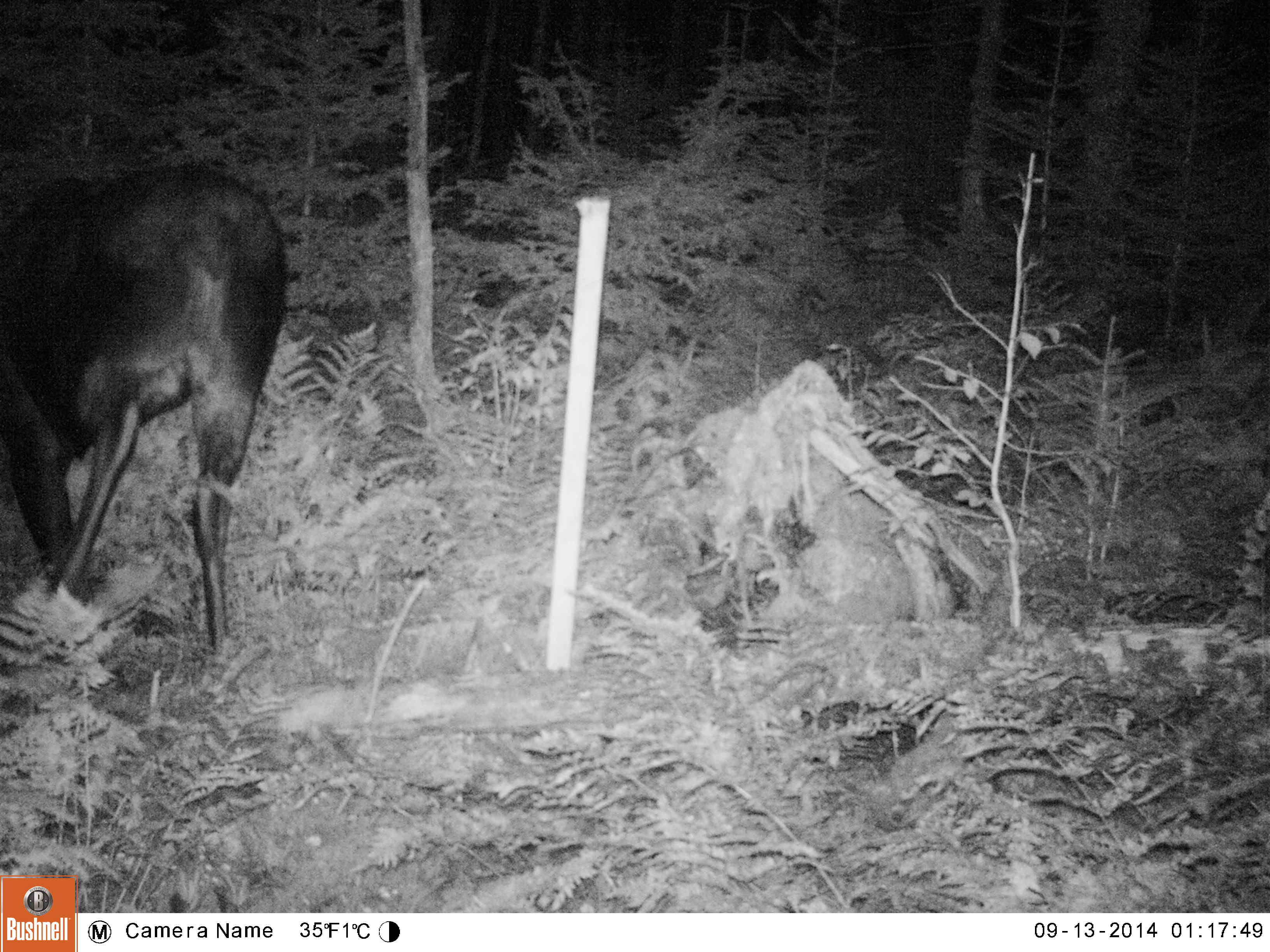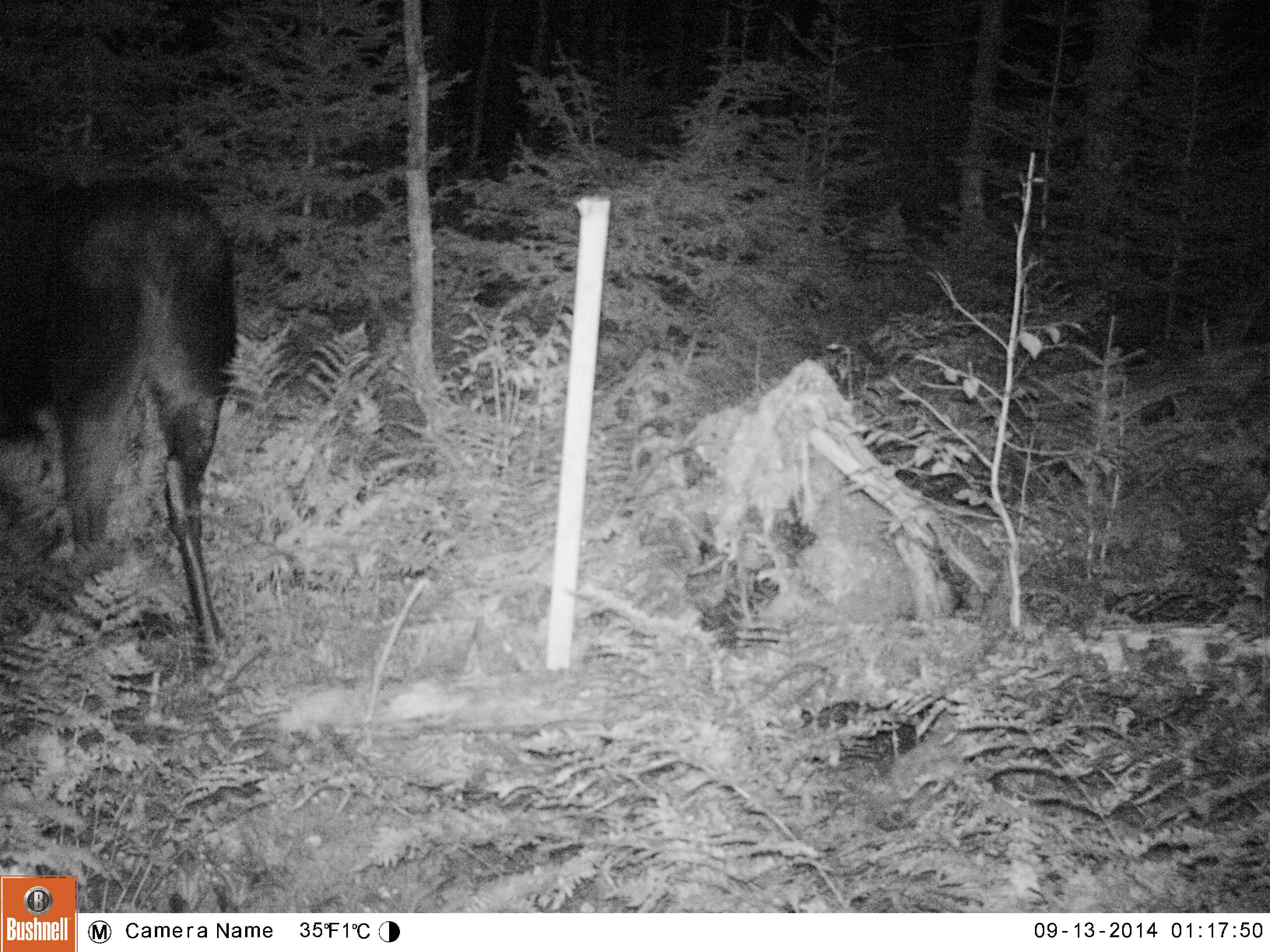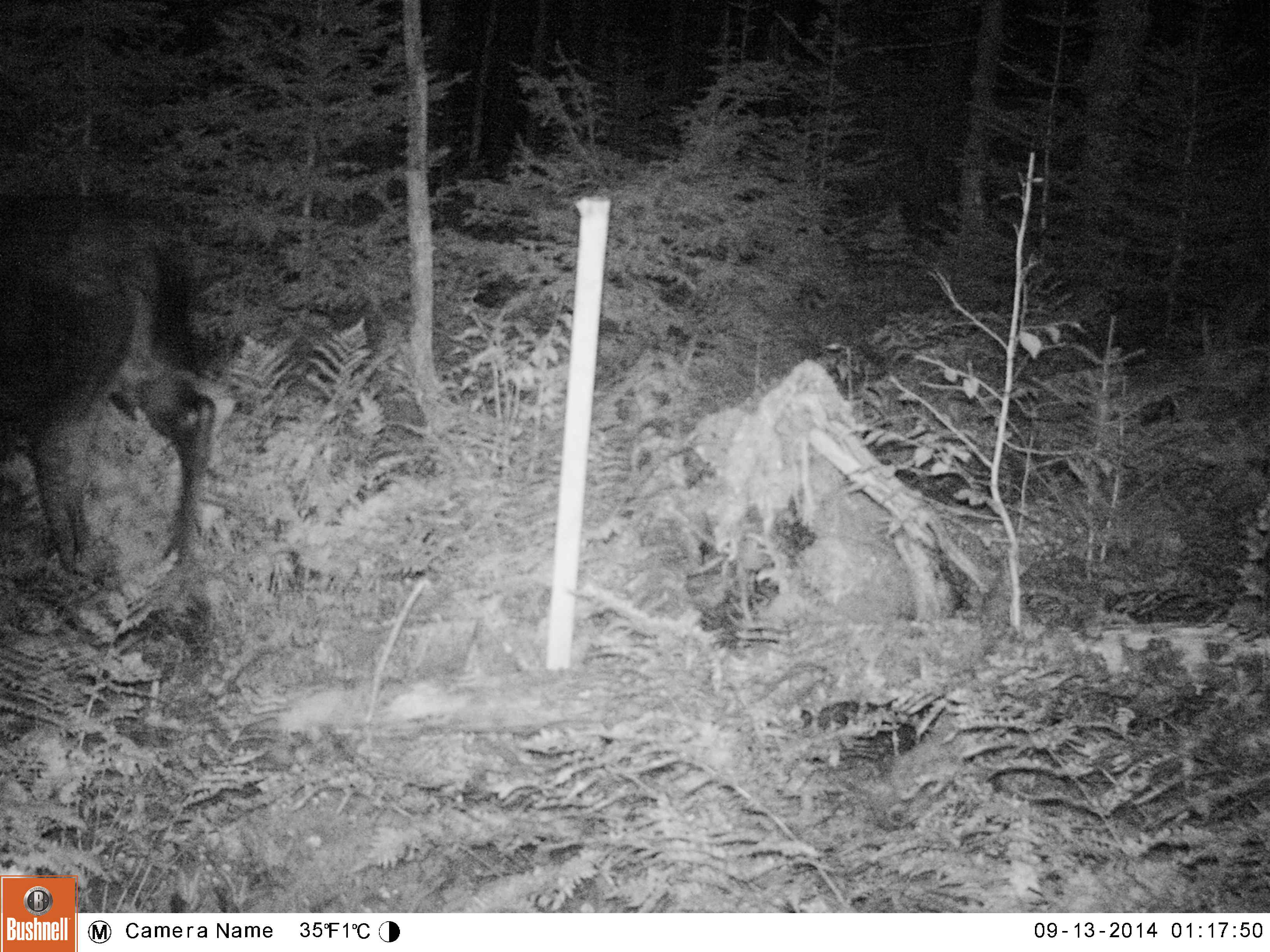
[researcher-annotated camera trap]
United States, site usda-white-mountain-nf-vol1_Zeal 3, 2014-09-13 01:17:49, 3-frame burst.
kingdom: Animalia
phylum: Chordata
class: Mammalia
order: Artiodactyla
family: Cervidae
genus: Alces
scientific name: Alces alces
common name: moose